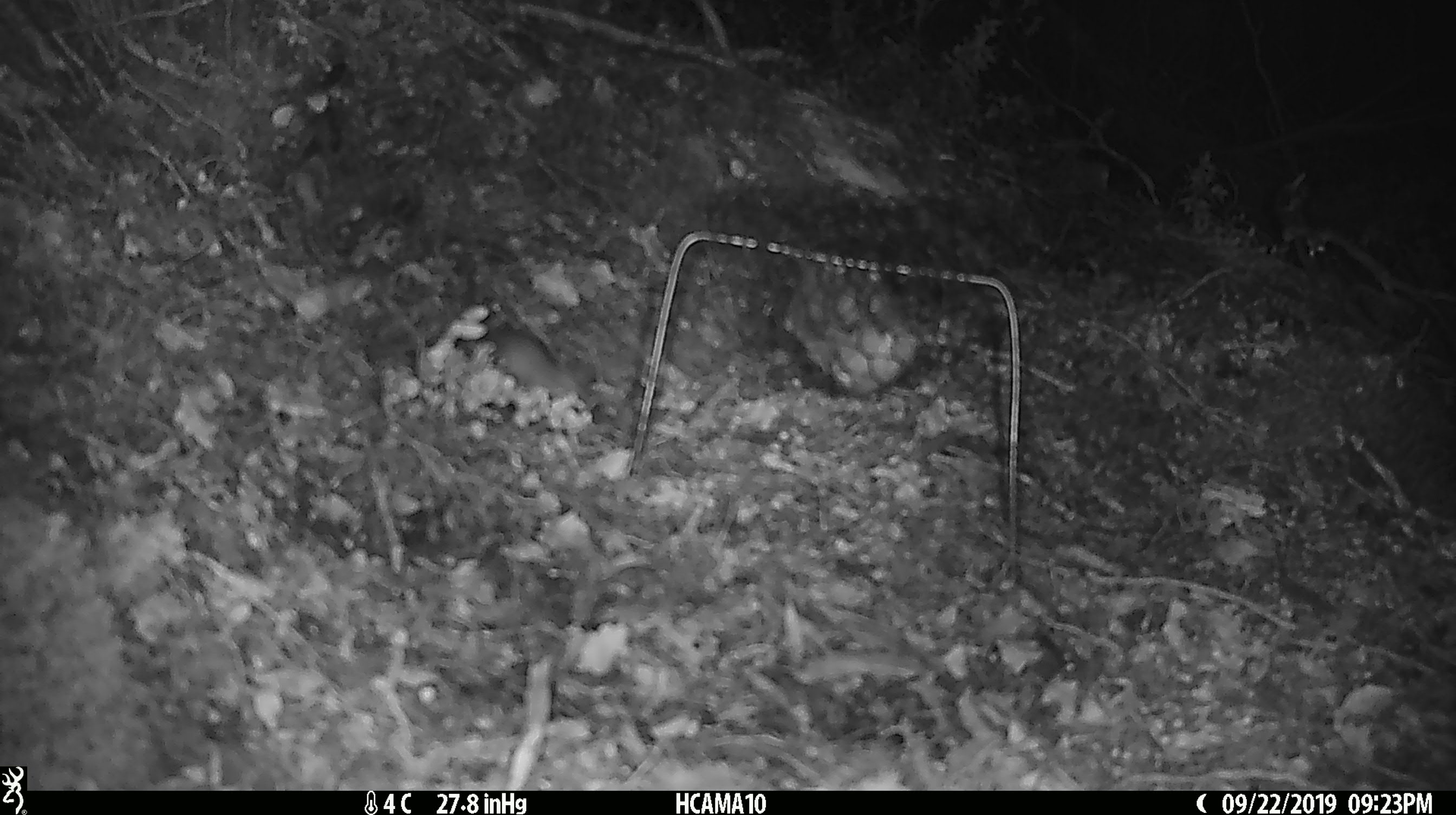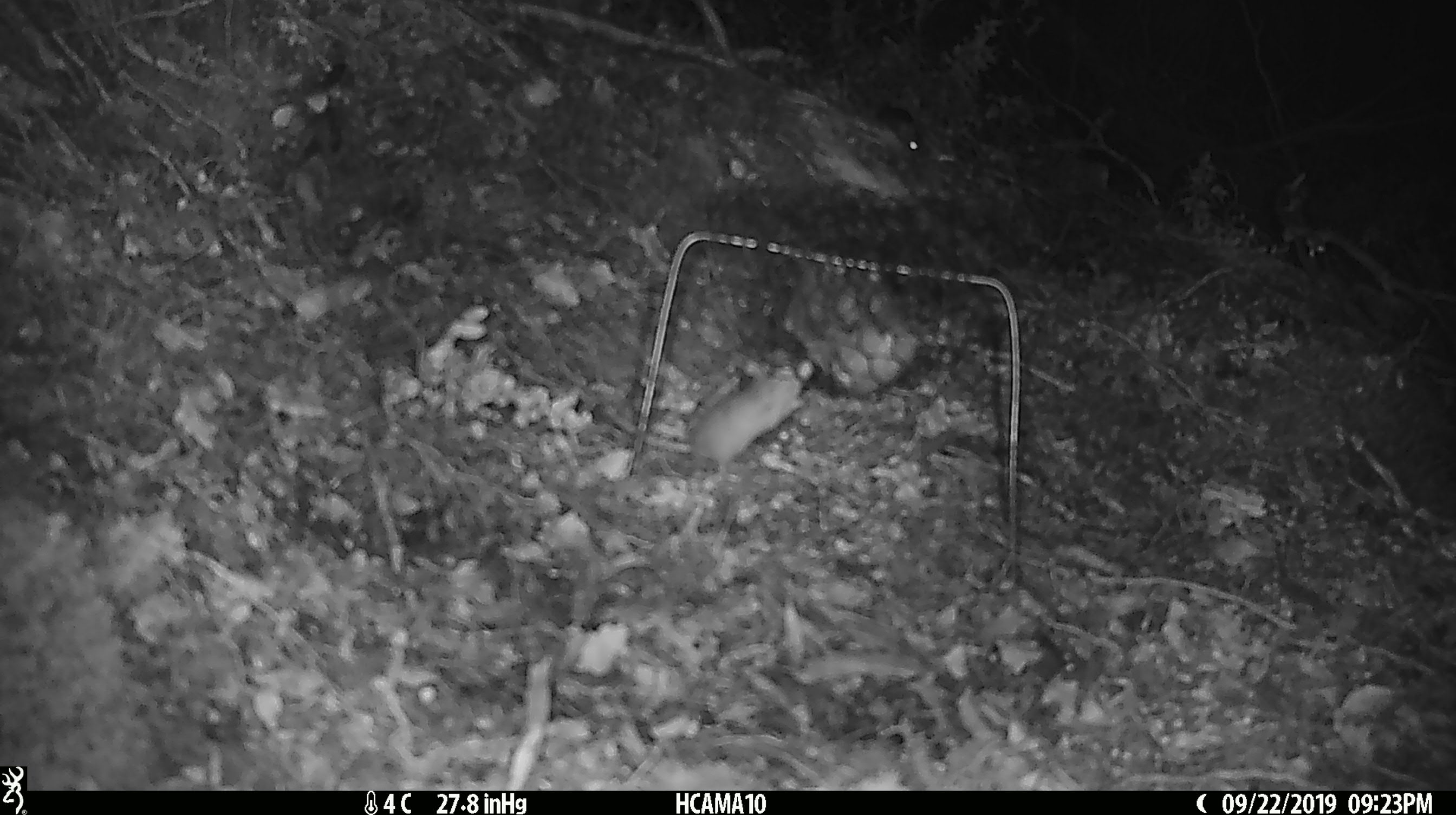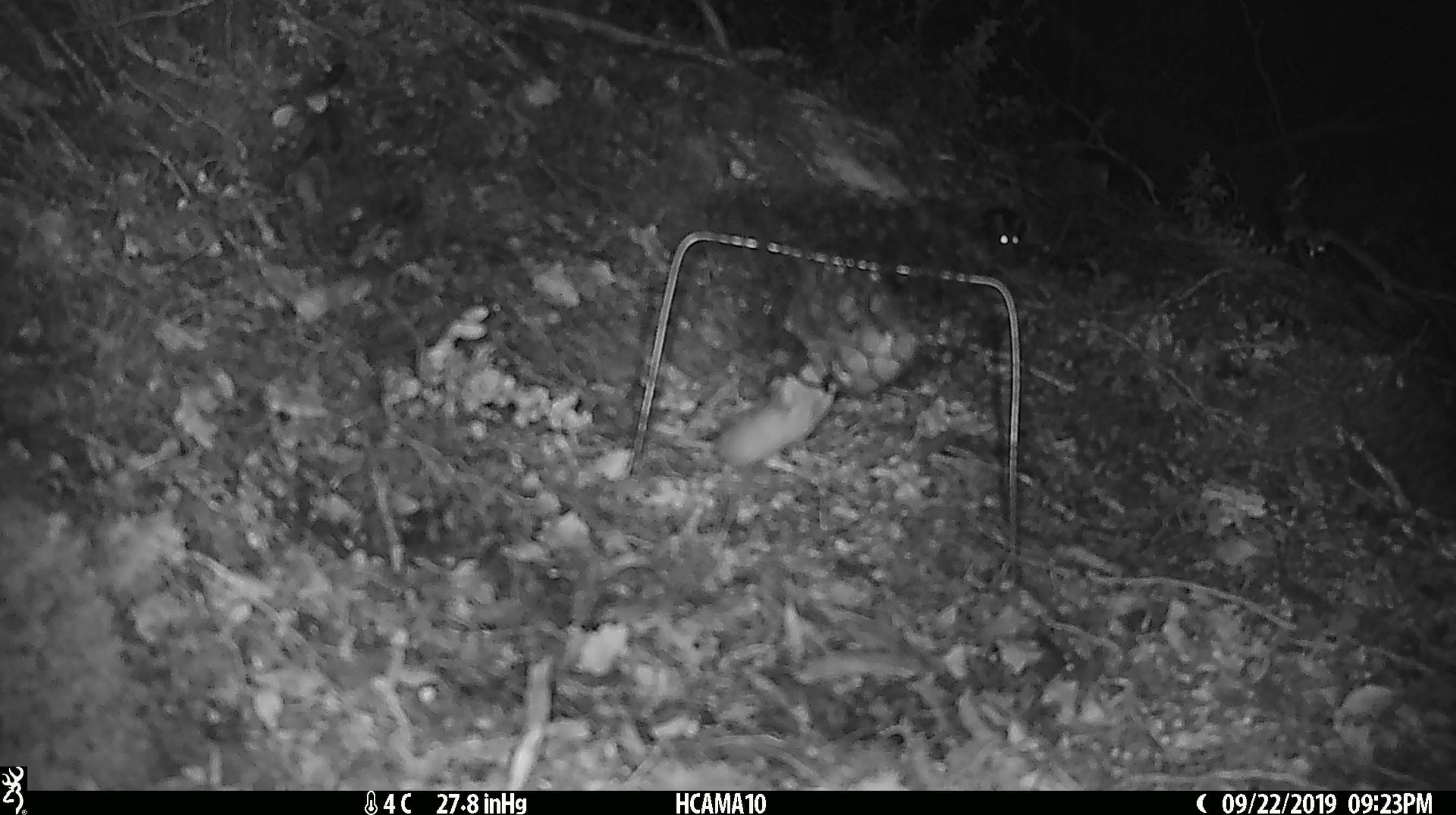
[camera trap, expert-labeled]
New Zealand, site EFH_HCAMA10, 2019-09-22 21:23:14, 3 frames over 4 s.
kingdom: Animalia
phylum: Chordata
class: Mammalia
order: Rodentia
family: Muridae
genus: Mus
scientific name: Mus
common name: mouse